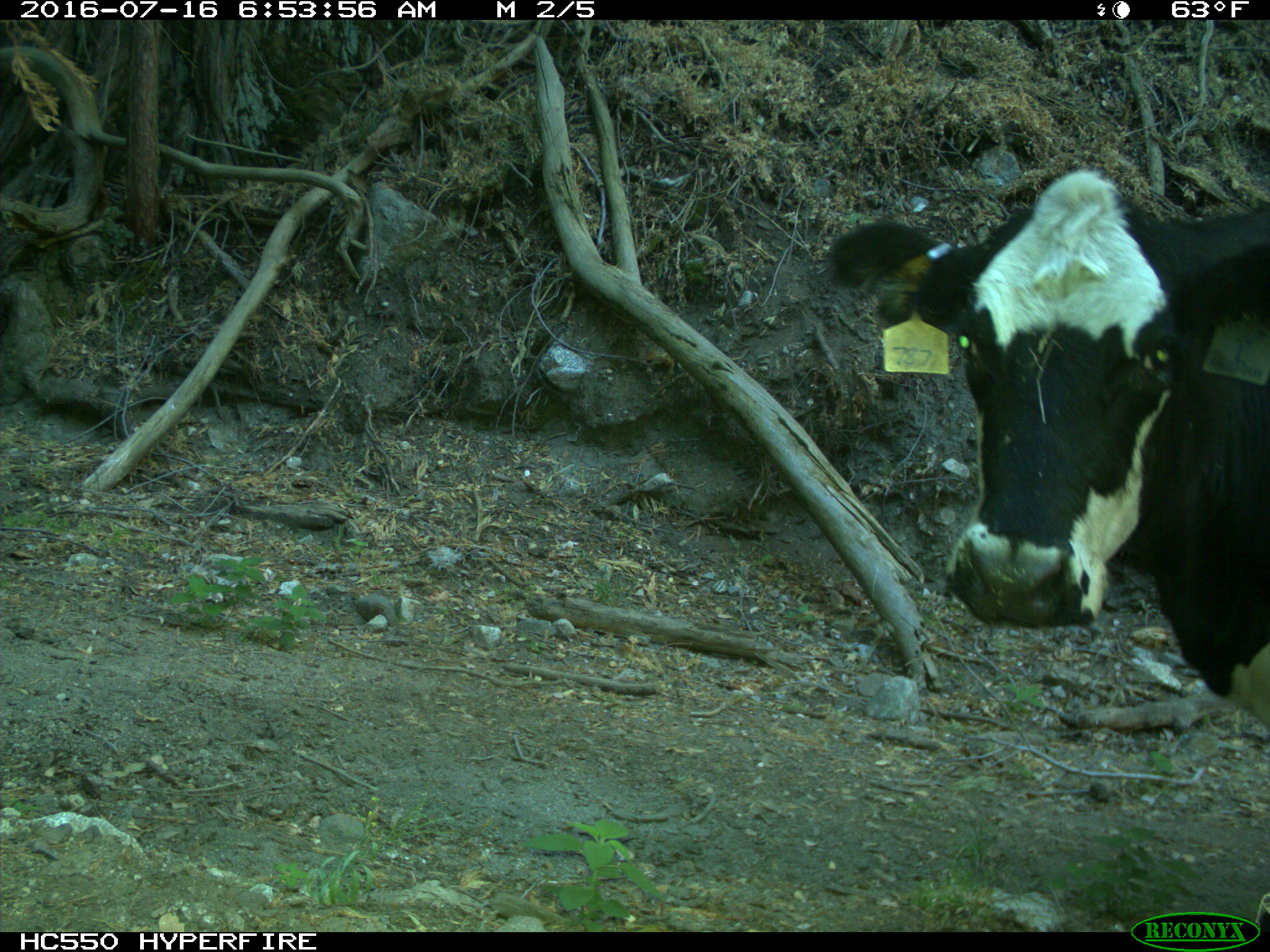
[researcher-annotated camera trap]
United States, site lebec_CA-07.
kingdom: Animalia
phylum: Chordata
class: Mammalia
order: Artiodactyla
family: Bovidae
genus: Bos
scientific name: Bos taurus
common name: domestic cow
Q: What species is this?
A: Bos taurus (domestic cow).